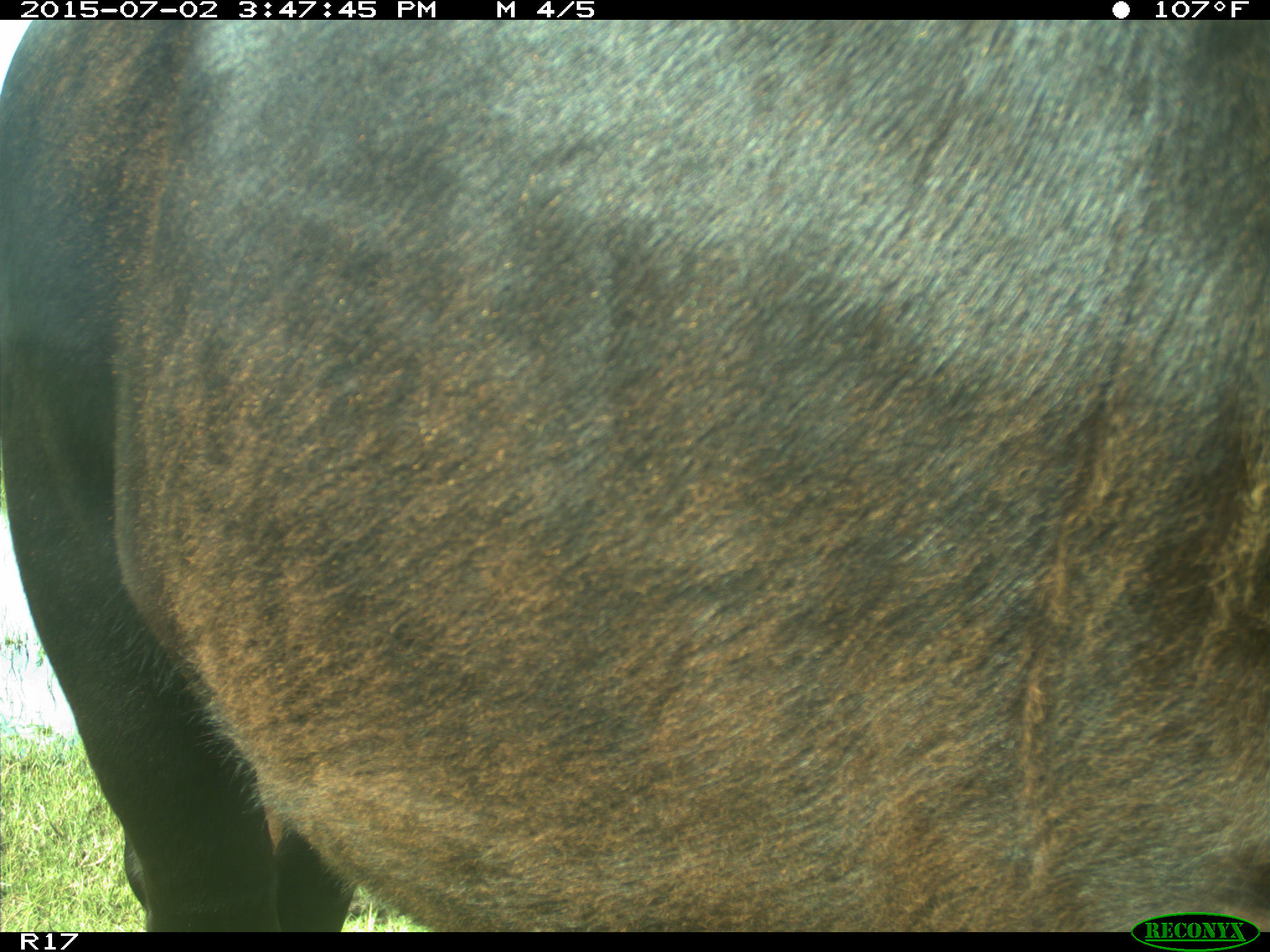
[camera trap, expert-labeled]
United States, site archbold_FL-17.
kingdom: Animalia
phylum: Chordata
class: Mammalia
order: Artiodactyla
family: Bovidae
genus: Bos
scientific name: Bos taurus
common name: domestic cow